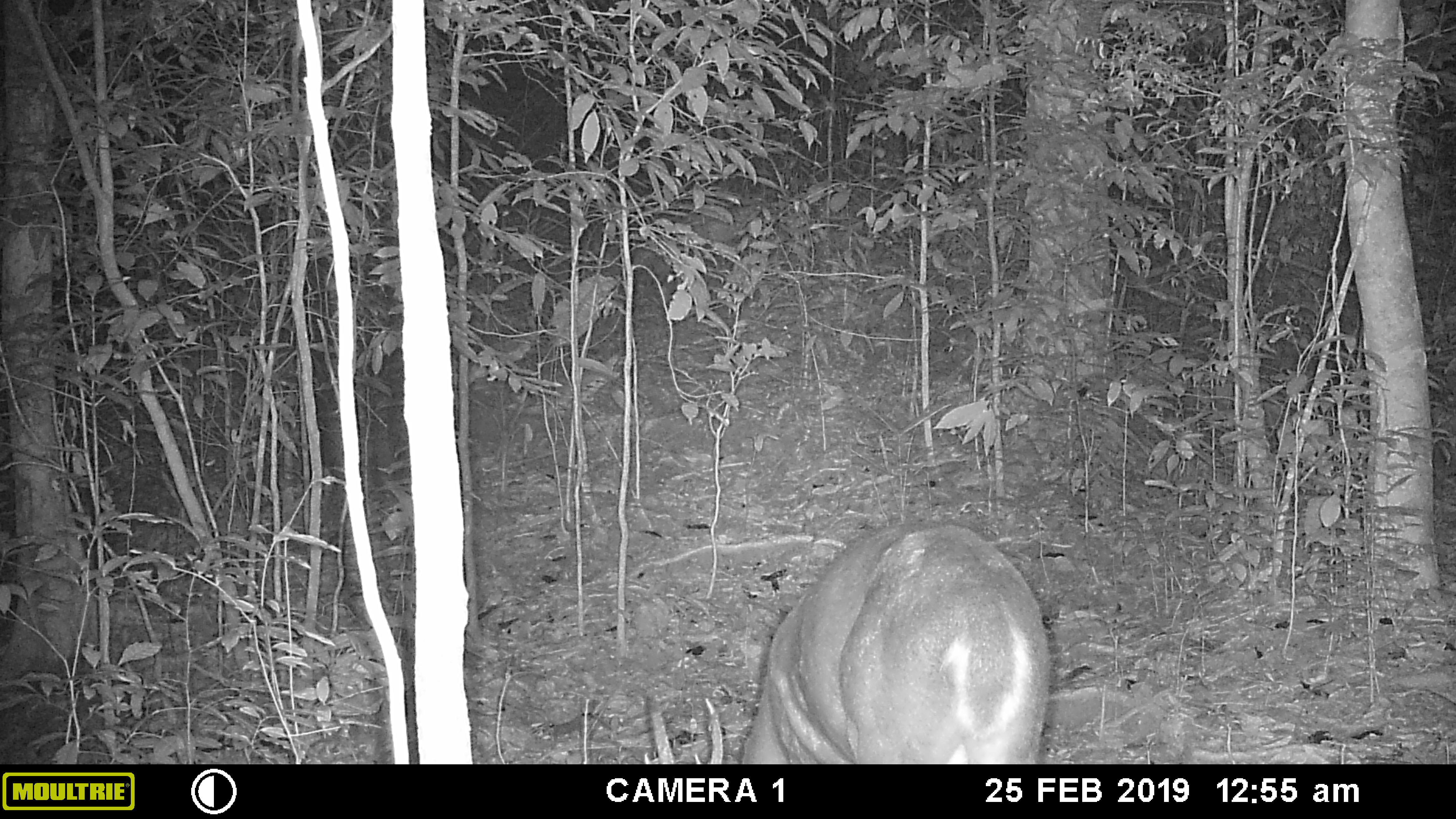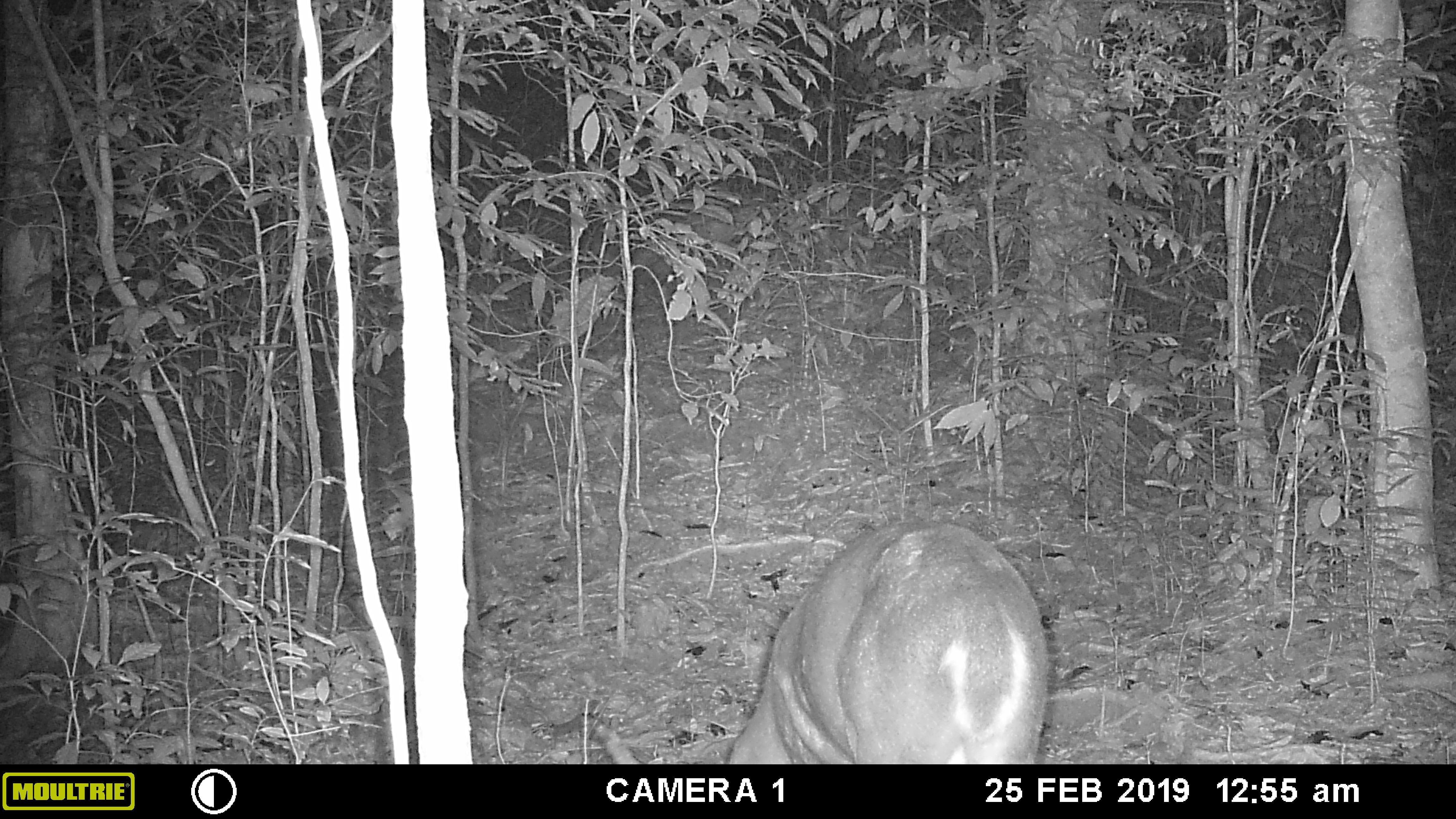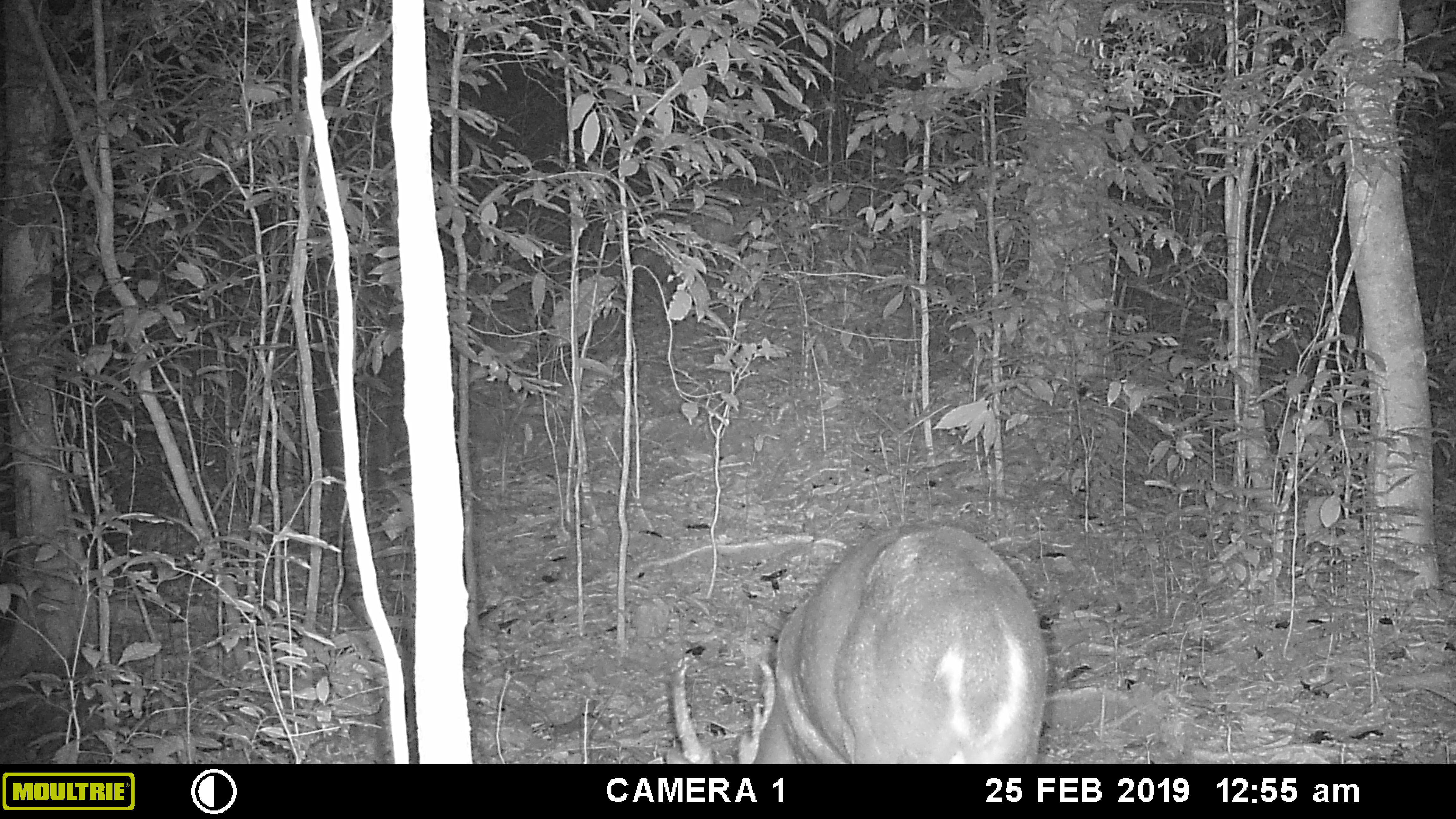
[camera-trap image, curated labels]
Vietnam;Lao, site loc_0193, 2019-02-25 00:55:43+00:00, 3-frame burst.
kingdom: Animalia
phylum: Chordata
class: Mammalia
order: Artiodactyla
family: Cervidae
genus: Muntiacus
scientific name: Muntiacus vuquangensis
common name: large-antlered muntjac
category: large antlered muntjac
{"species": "large antlered muntjac (large-antlered muntjac) (Muntiacus vuquangensis)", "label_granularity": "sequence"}